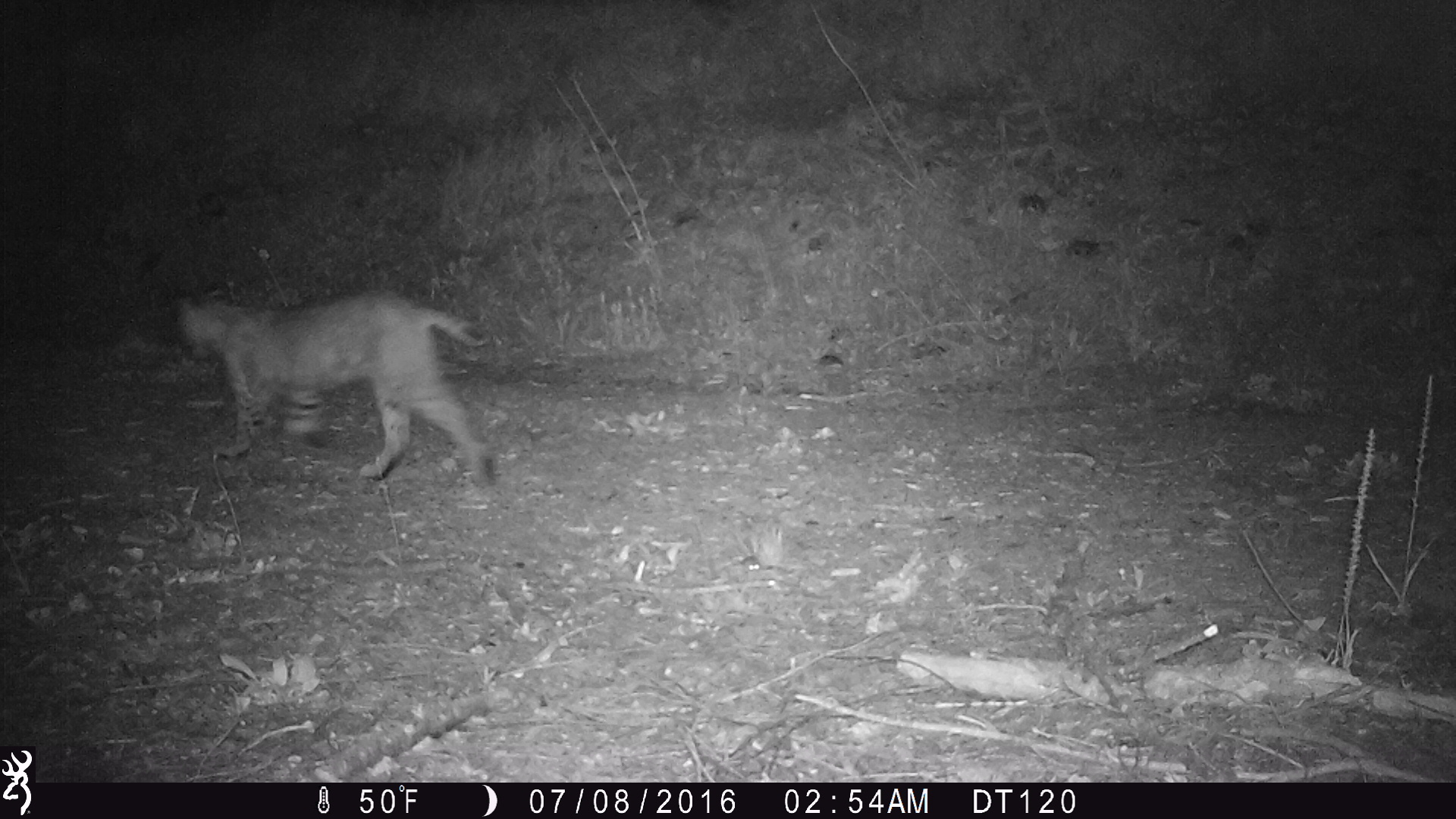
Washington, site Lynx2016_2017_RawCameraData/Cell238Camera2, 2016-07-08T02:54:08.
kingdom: Animalia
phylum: Chordata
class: Mammalia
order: Carnivora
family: Felidae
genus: Lynx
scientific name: Lynx rufus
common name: bobcat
Lynx rufus (bobcat). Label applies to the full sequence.